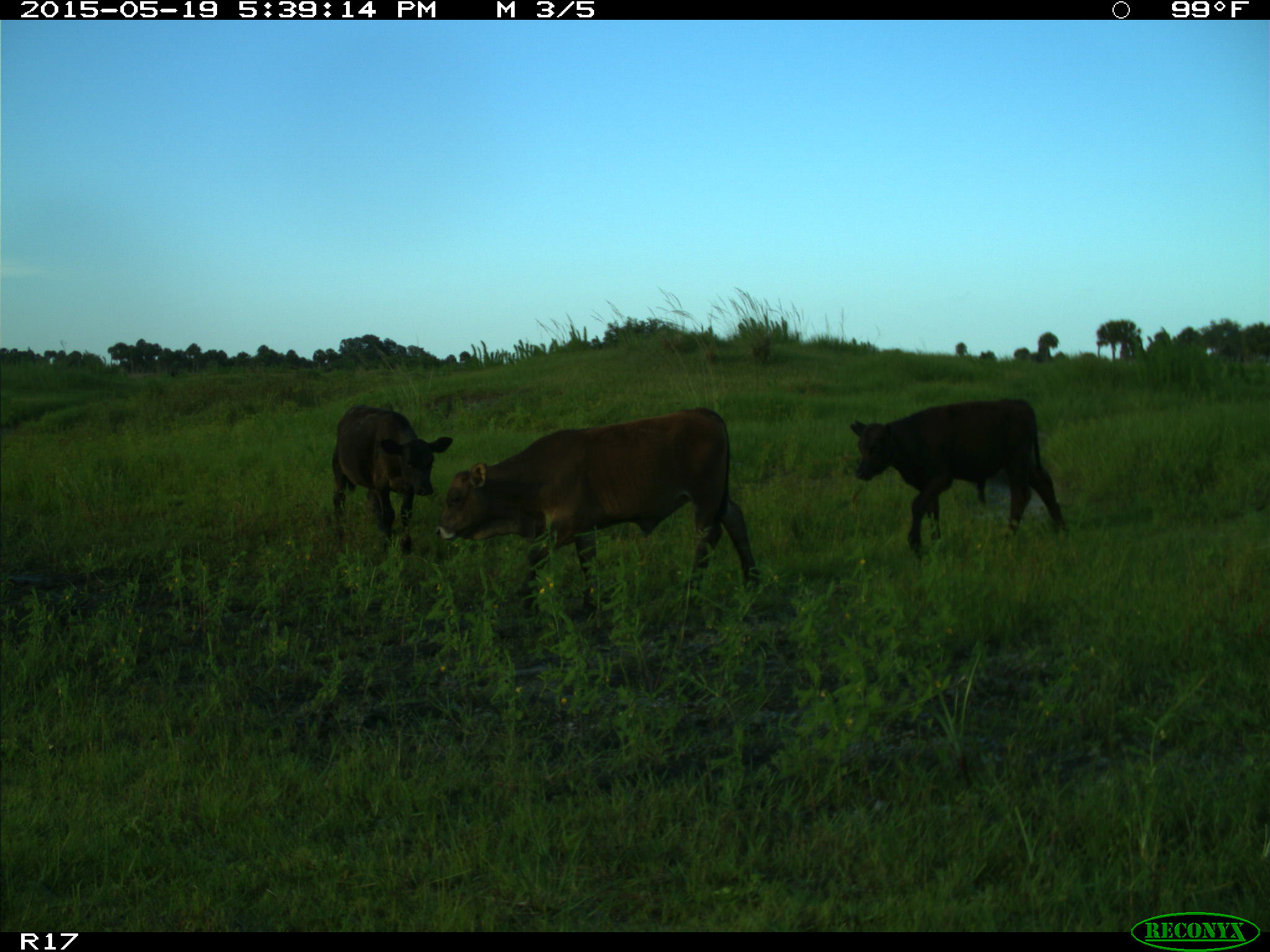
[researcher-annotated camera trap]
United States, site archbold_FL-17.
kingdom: Animalia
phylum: Chordata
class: Mammalia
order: Artiodactyla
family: Bovidae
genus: Bos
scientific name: Bos taurus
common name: domestic cow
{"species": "Bos taurus (domestic cow)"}